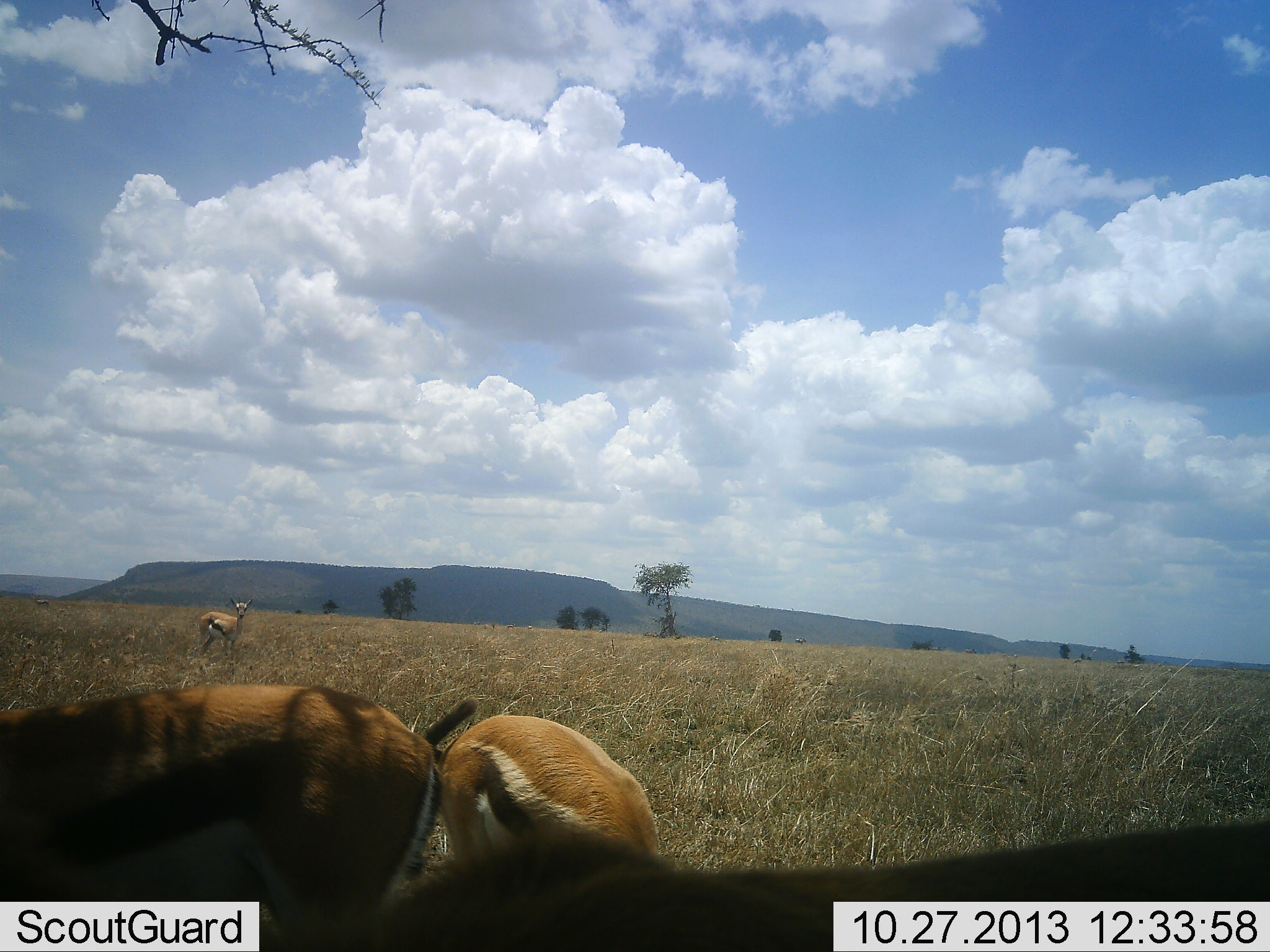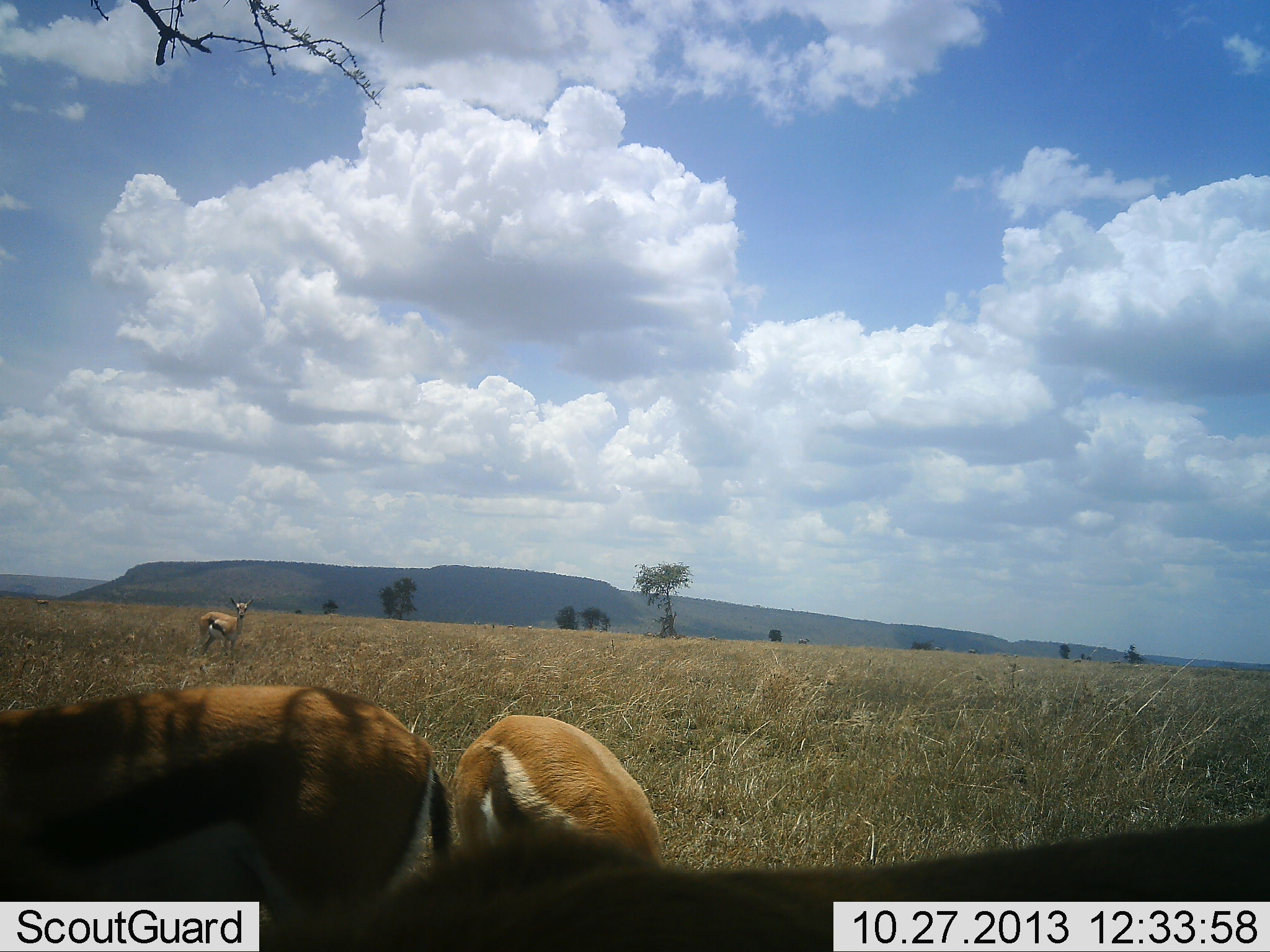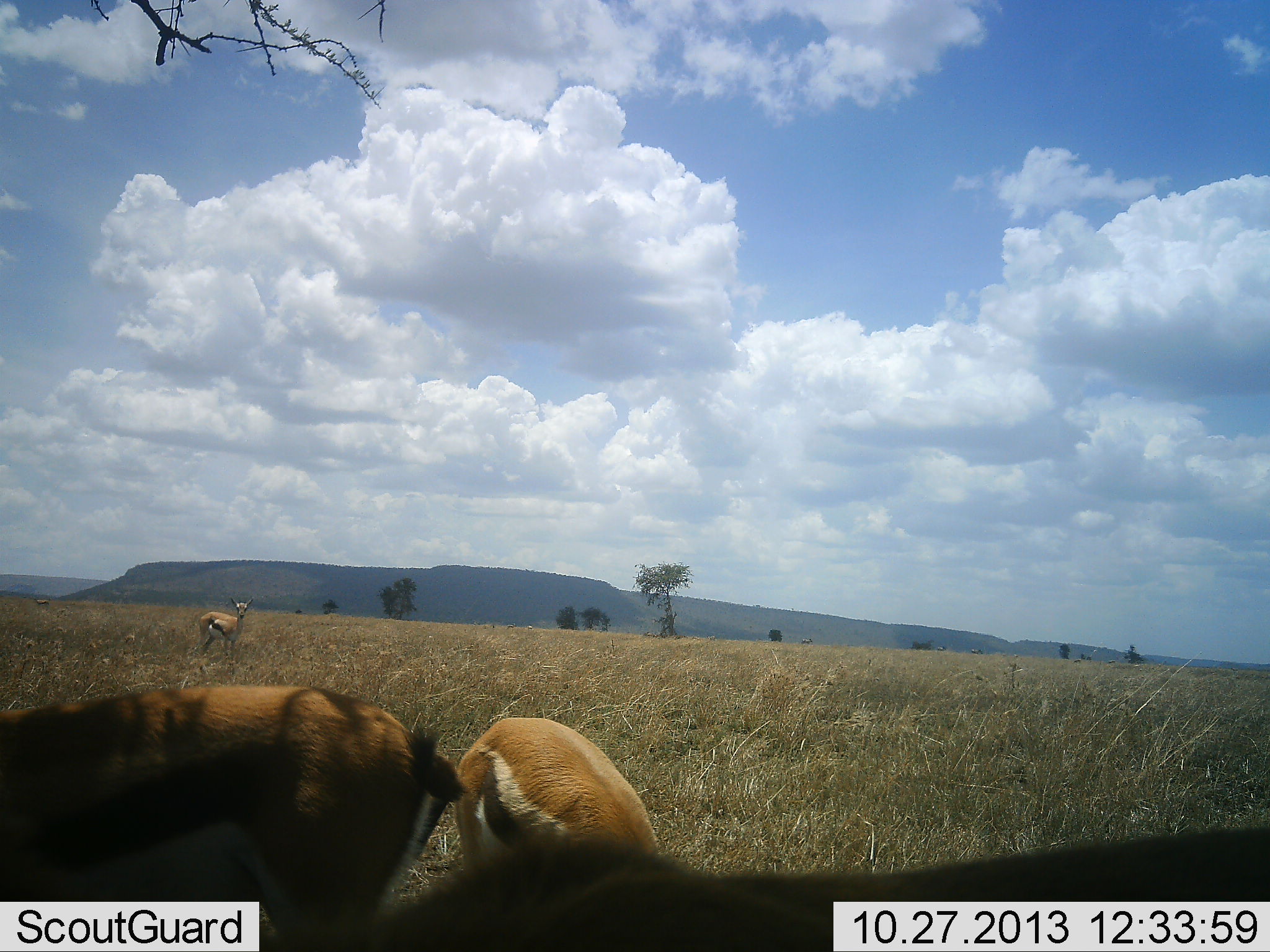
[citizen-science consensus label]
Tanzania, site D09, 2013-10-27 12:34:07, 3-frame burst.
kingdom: Animalia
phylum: Chordata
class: Mammalia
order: Artiodactyla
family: Bovidae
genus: Eudorcas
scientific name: Eudorcas thomsonii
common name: thomson's gazelle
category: gazellethomsons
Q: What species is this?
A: Gazellethomsons (thomson's gazelle) (Eudorcas thomsonii).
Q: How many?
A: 4.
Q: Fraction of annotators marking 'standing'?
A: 84%.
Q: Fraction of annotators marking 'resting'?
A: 3%.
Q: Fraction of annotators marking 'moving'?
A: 3%.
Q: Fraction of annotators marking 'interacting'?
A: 3%.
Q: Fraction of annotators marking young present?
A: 0%.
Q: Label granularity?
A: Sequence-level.